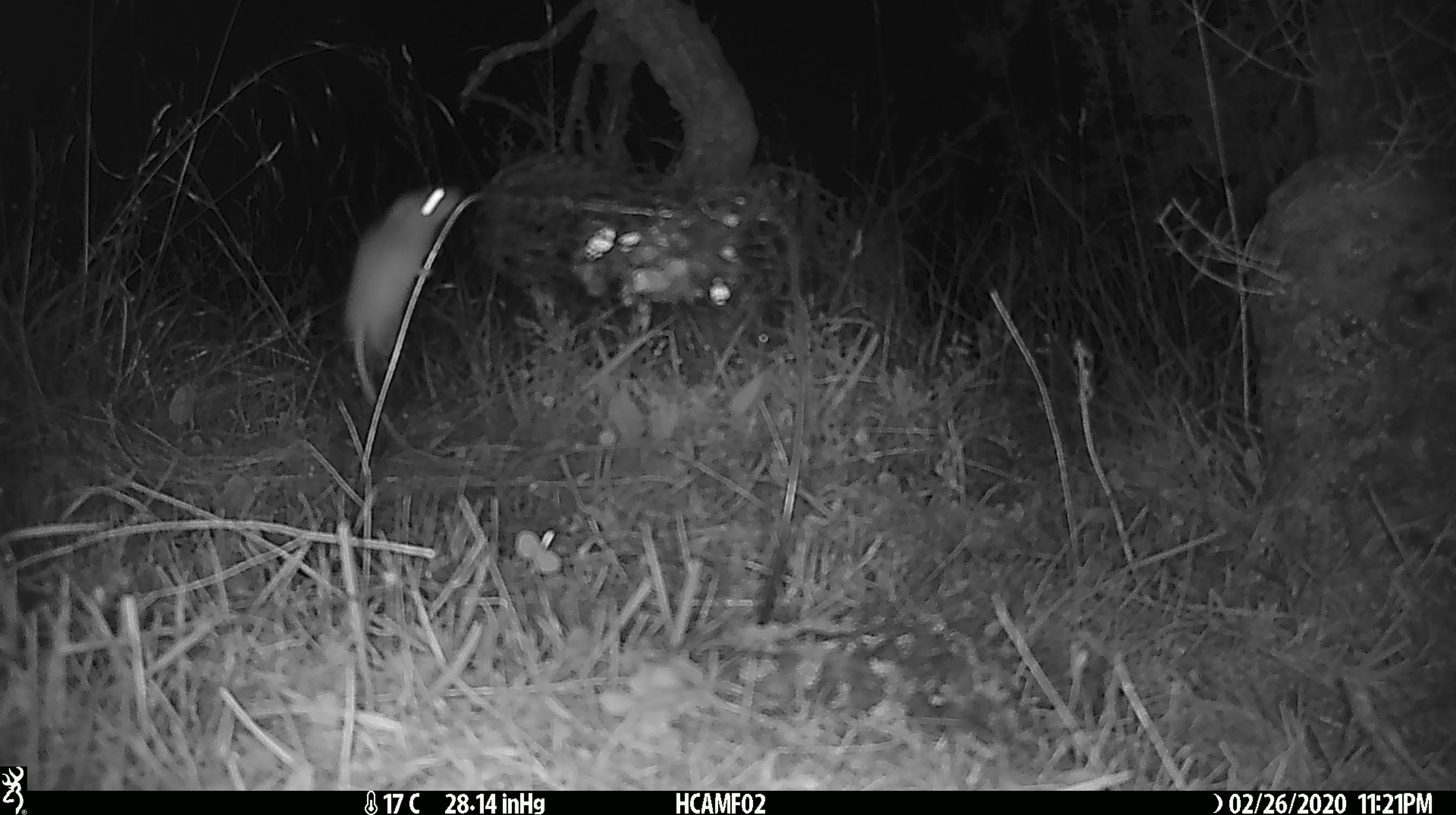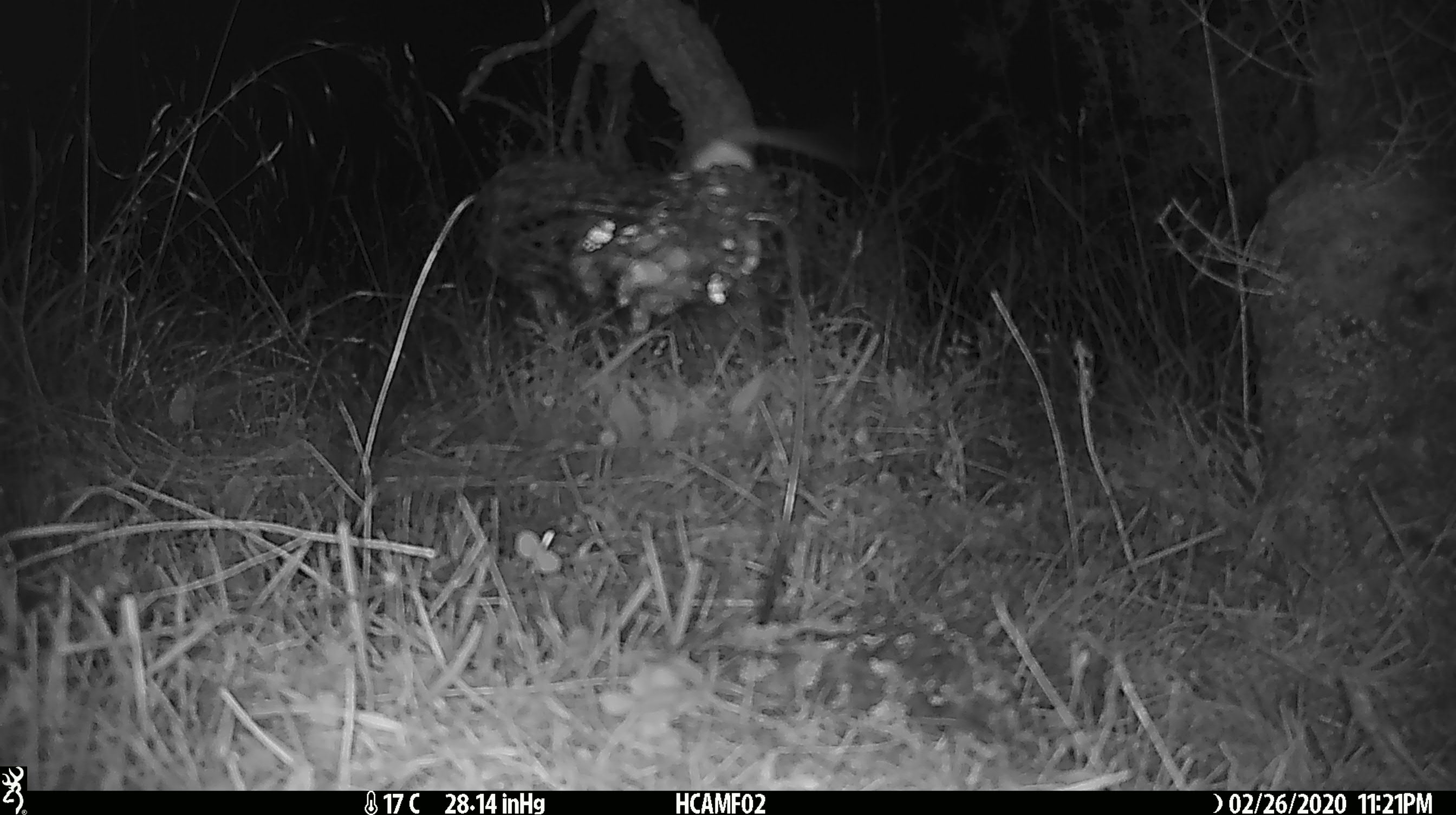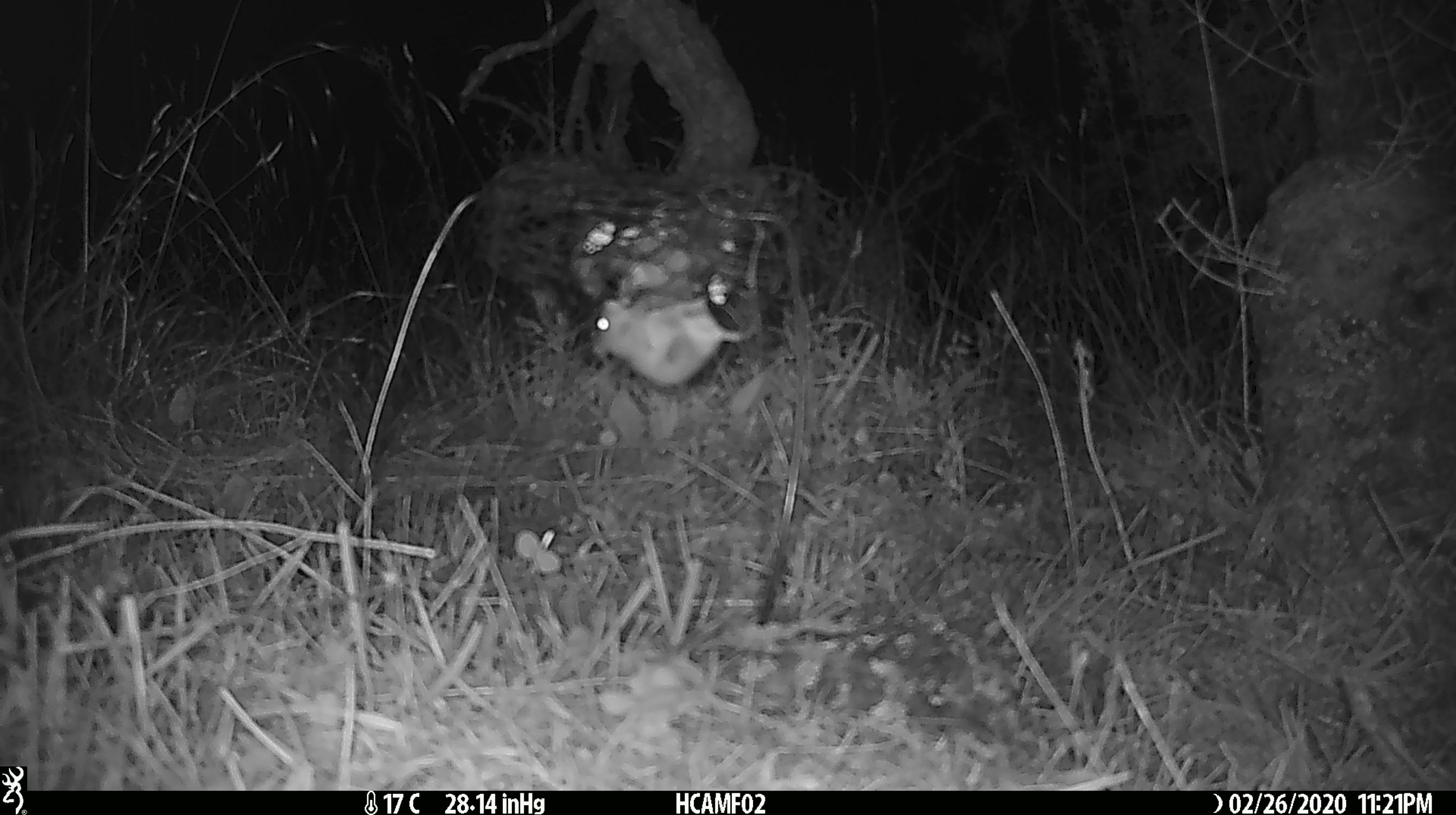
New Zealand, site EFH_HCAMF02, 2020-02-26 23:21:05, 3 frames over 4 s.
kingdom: Animalia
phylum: Chordata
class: Mammalia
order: Rodentia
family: Muridae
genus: Mus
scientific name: Mus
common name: mouse